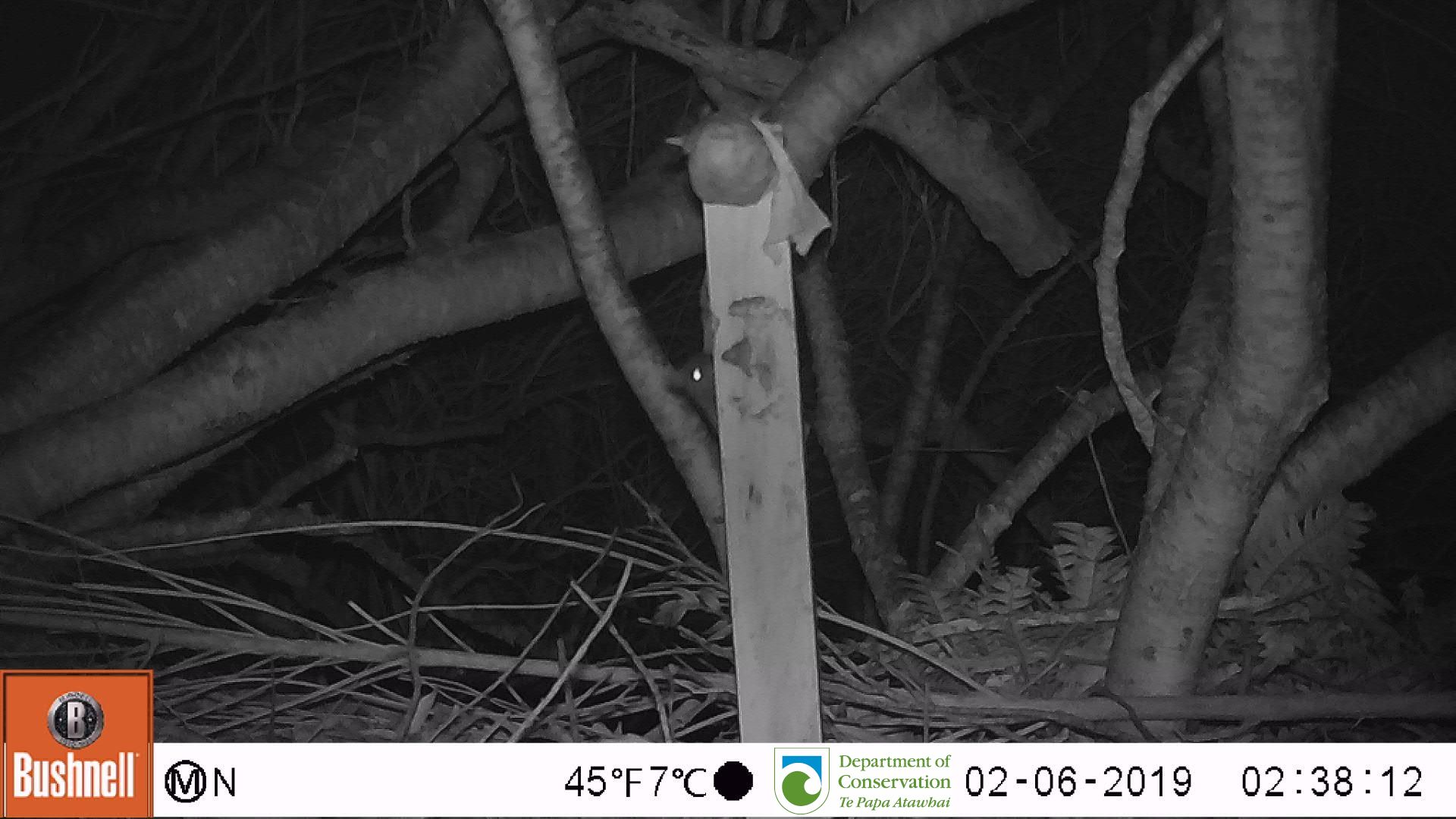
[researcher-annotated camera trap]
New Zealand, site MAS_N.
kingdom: Animalia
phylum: Chordata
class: Mammalia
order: Rodentia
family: Muridae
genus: Mus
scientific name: Mus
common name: mouse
Mouse (Mus).